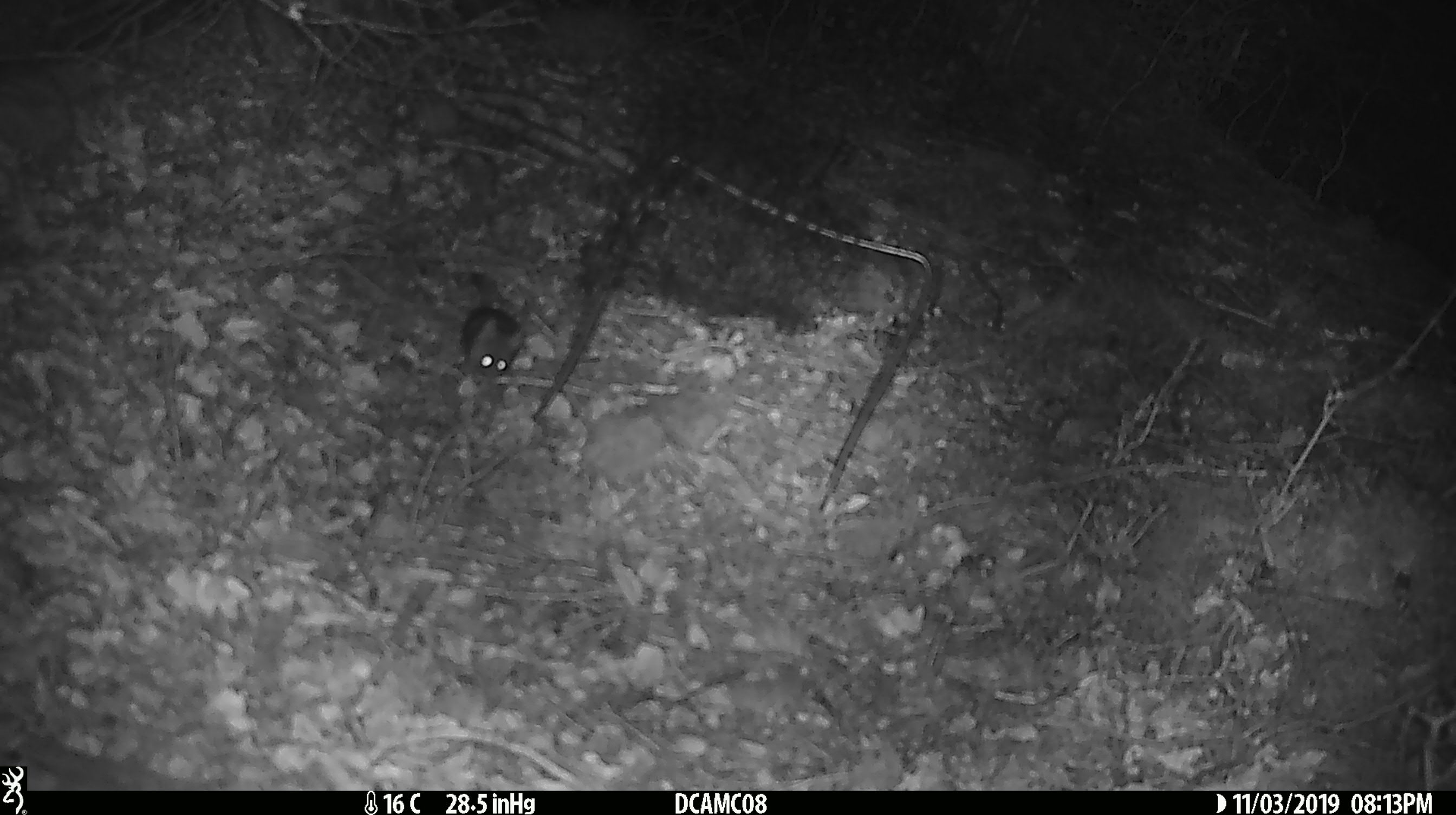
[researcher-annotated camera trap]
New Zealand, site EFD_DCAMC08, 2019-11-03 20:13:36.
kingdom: Animalia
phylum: Chordata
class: Mammalia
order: Rodentia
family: Muridae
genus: Mus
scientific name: Mus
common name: mouse